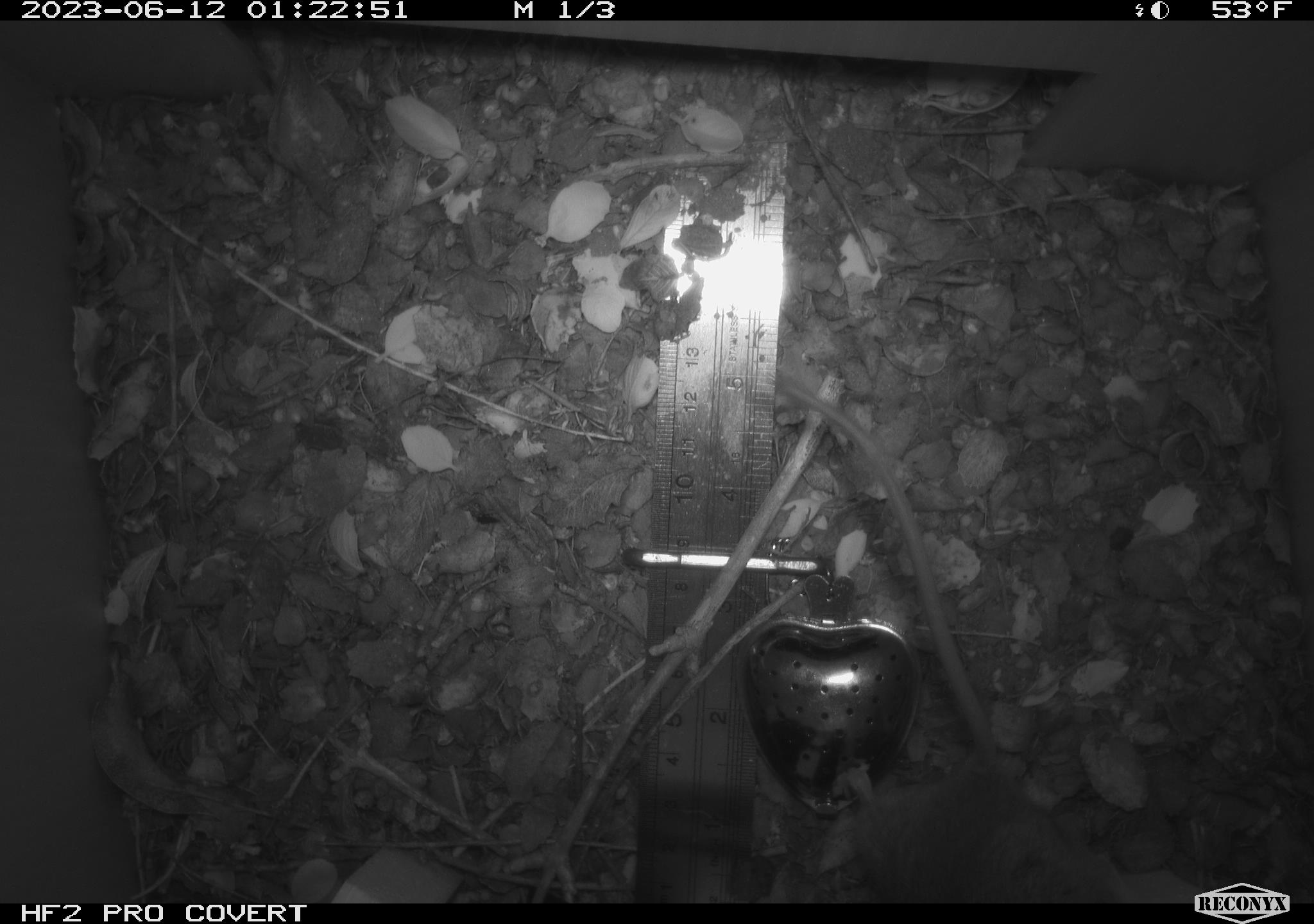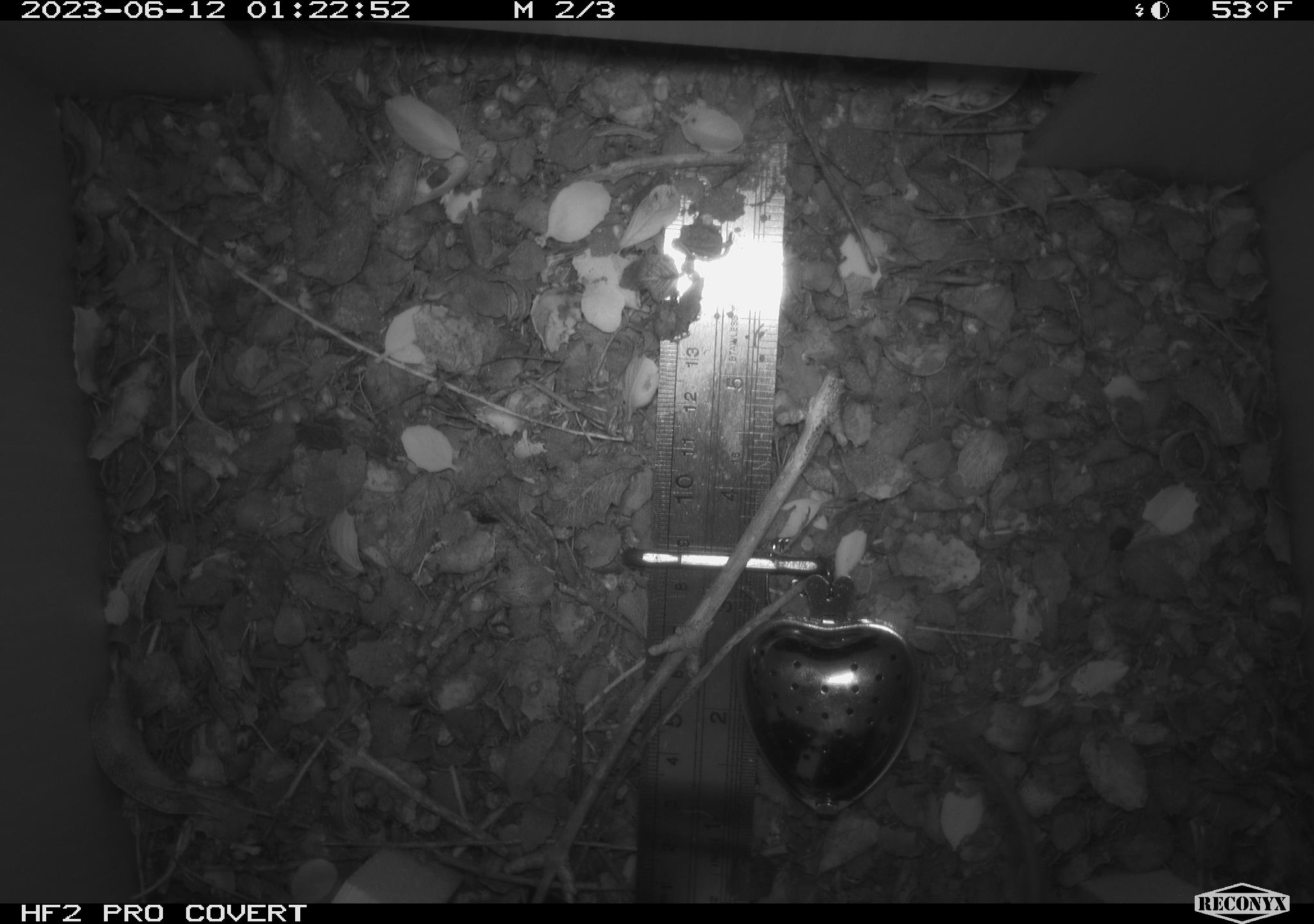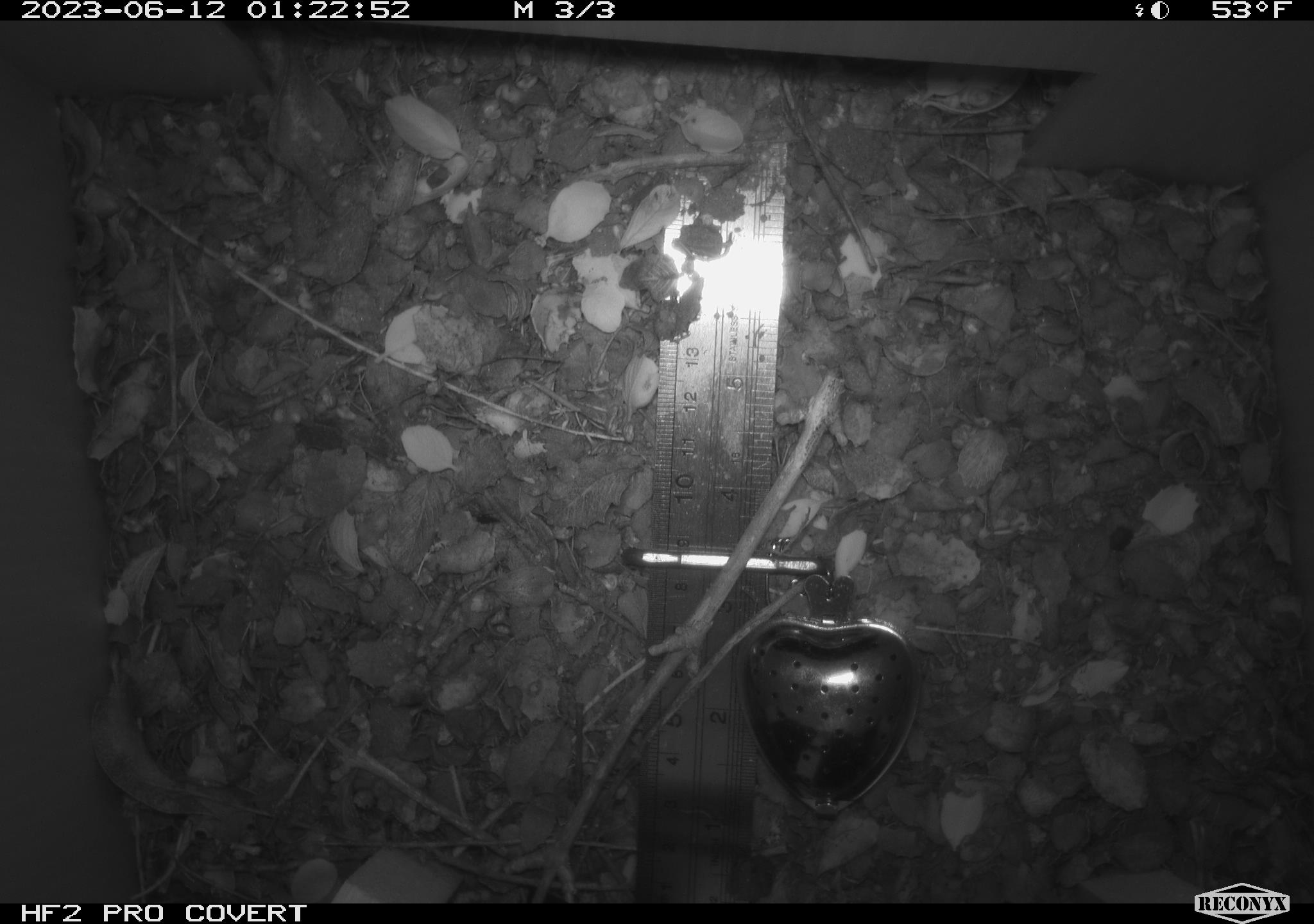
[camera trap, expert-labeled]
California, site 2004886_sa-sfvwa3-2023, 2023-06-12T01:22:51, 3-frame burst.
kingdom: Animalia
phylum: Chordata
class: Mammalia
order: Rodentia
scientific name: Rodentia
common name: mouse species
Mouse species (Rodentia).